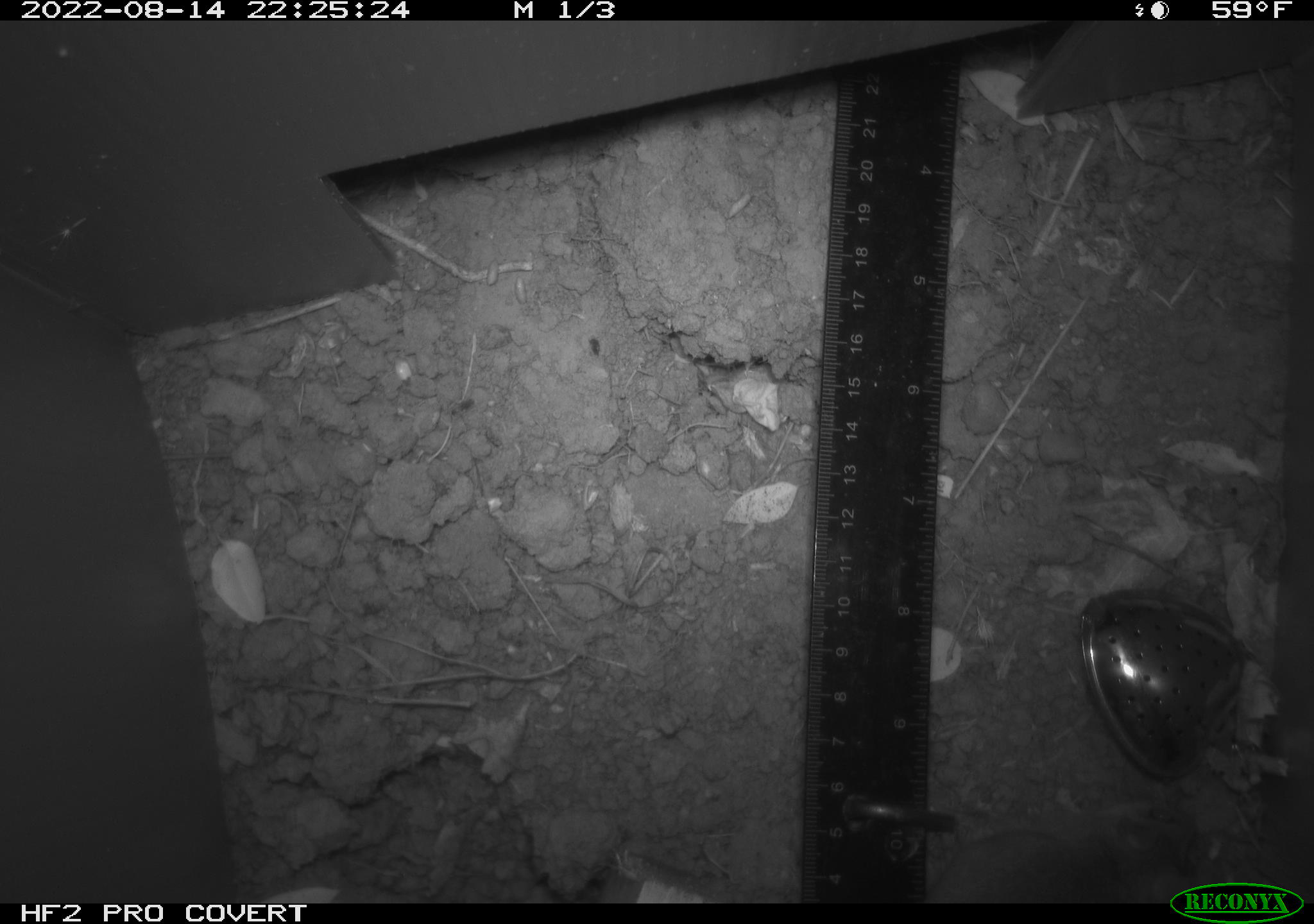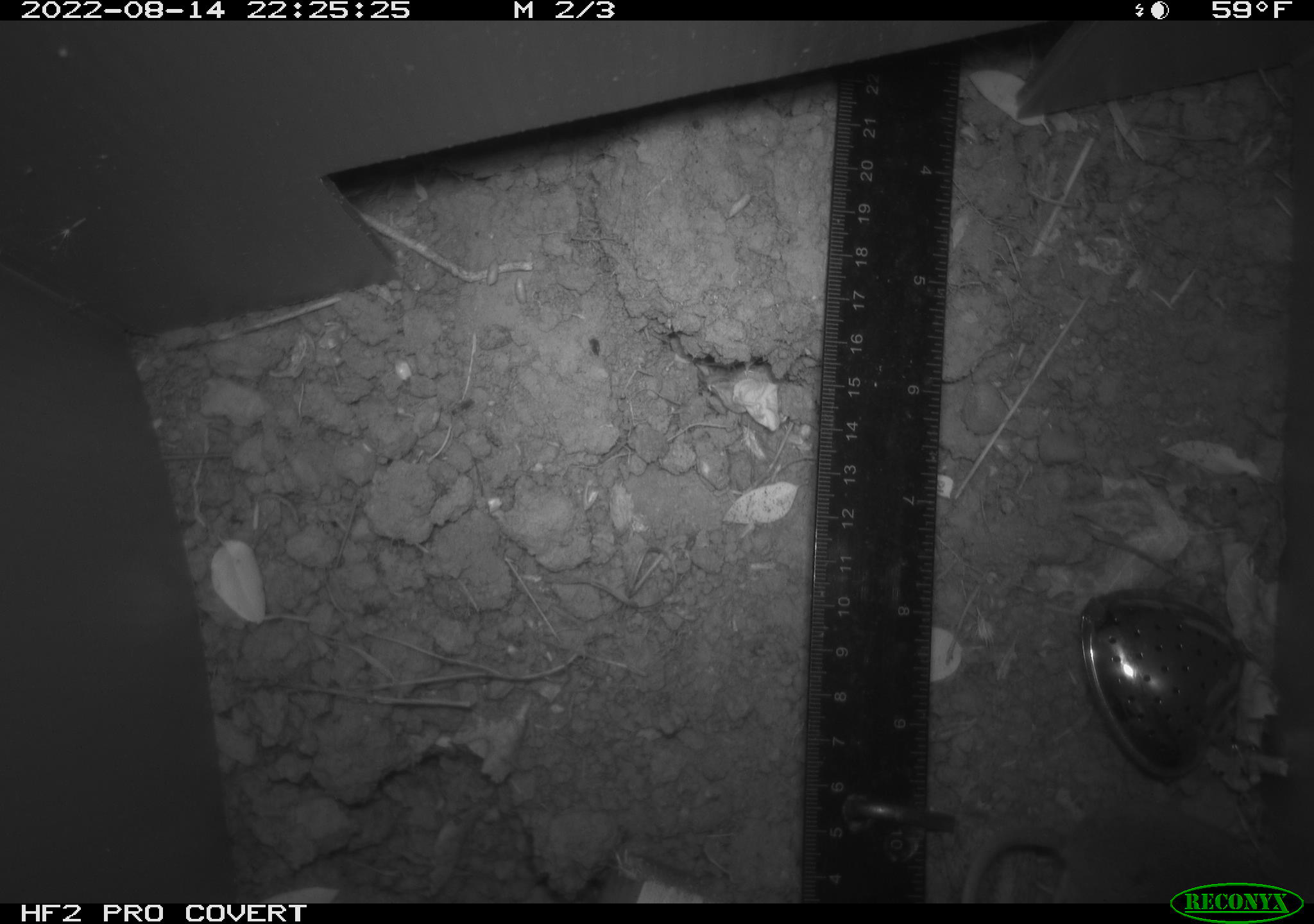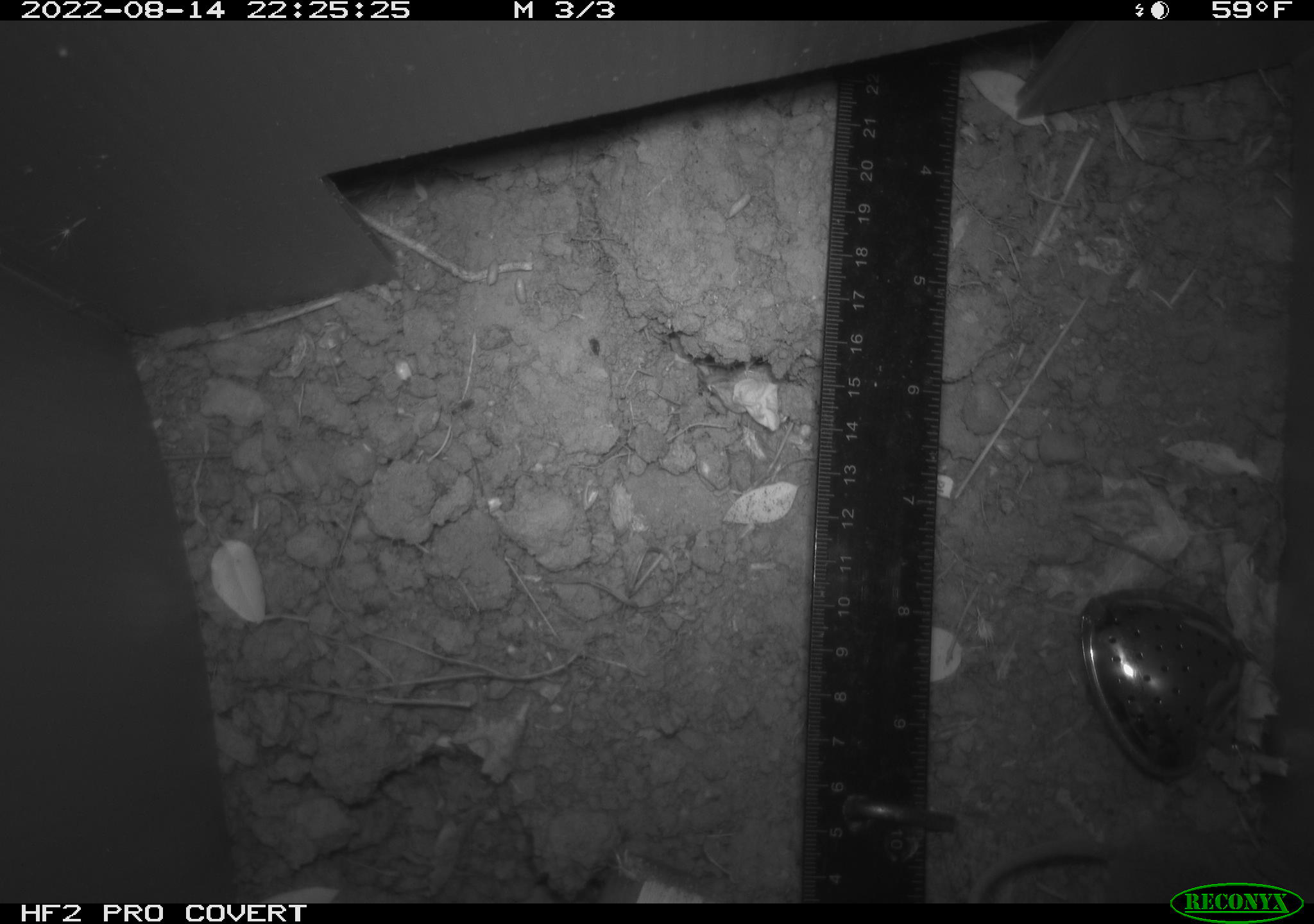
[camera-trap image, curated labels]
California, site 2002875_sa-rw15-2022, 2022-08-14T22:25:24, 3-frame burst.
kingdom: Animalia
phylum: Chordata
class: Mammalia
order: Rodentia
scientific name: Rodentia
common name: mouse species